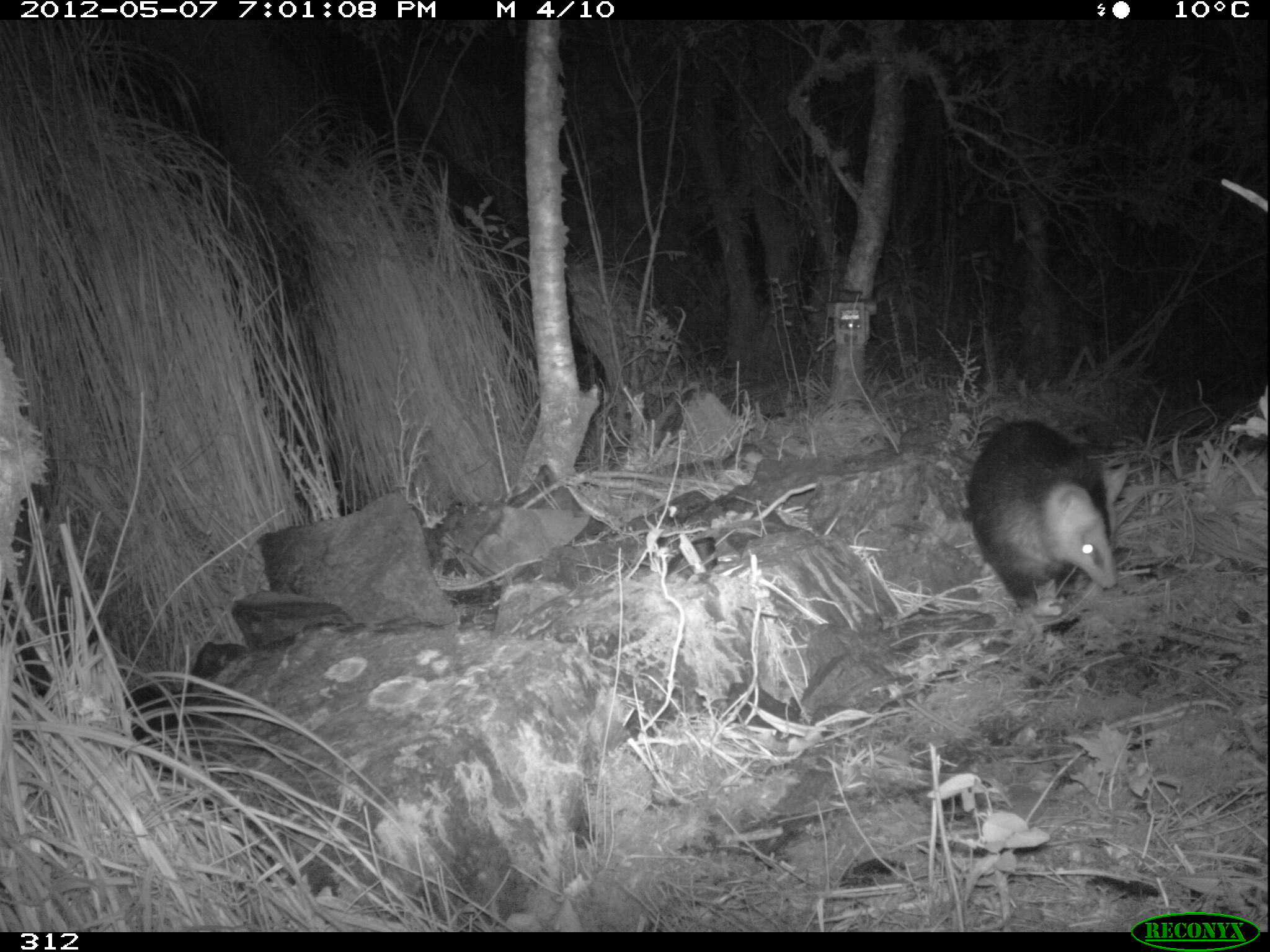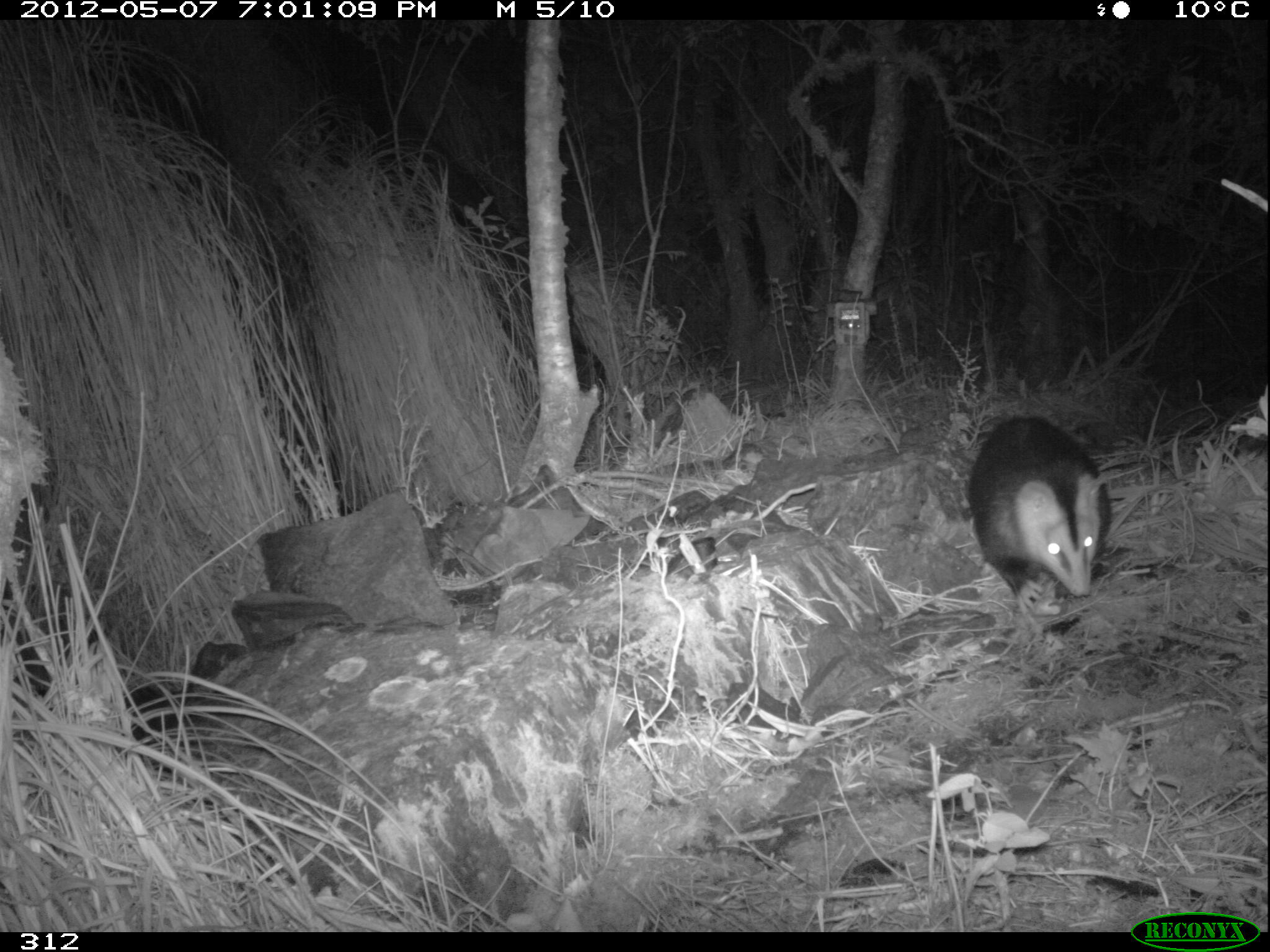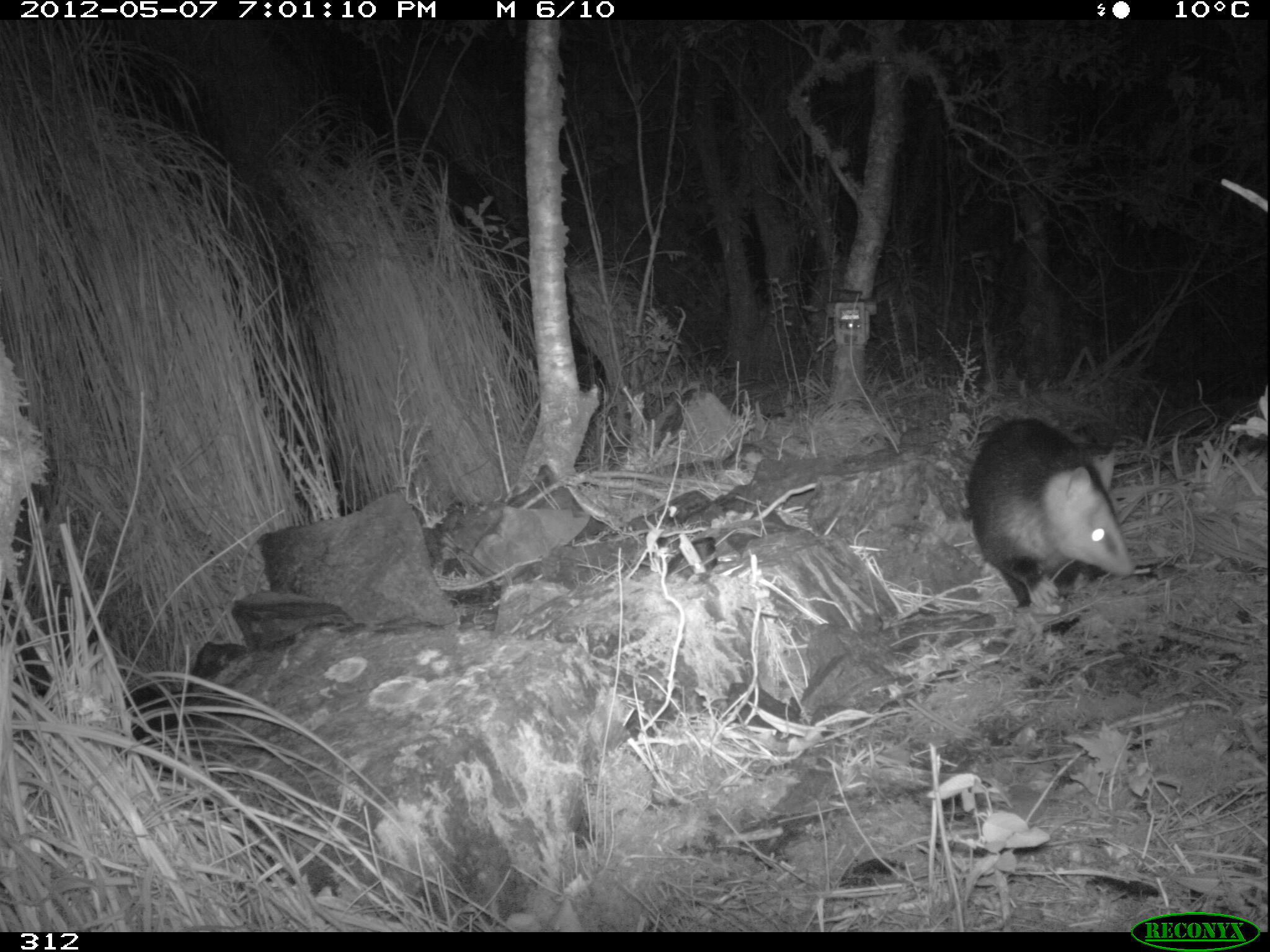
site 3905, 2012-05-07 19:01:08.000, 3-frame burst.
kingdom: Animalia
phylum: Chordata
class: Mammalia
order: Didelphimorphia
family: Didelphidae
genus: Didelphis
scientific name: Didelphis pernigra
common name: andean white-eared opossum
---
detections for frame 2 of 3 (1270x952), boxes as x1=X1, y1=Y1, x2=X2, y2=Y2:
didelphis pernigra: x1=963, y1=412, x2=1113, y2=615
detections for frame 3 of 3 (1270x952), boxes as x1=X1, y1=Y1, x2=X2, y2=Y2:
didelphis pernigra: x1=964, y1=415, x2=1136, y2=610